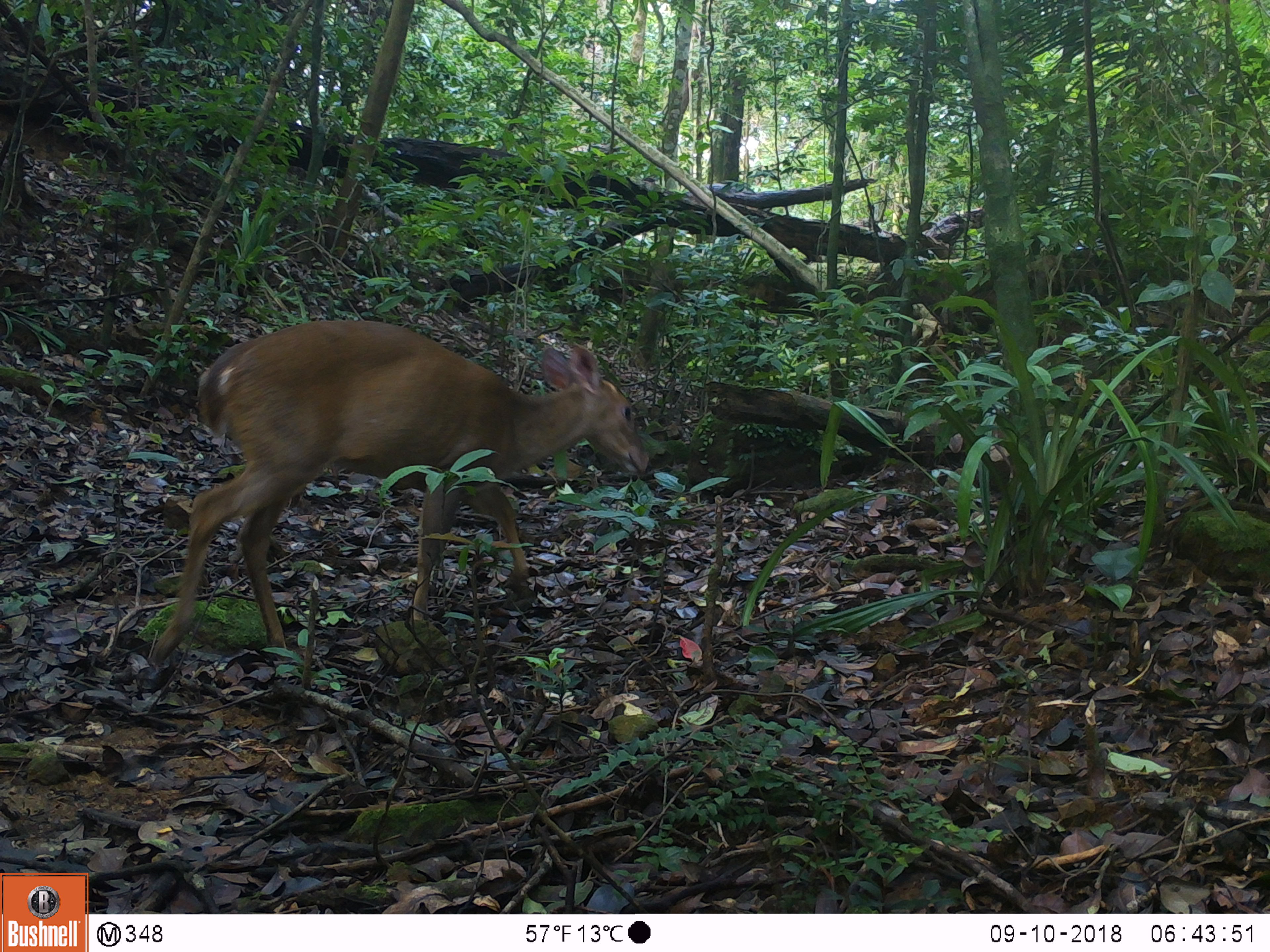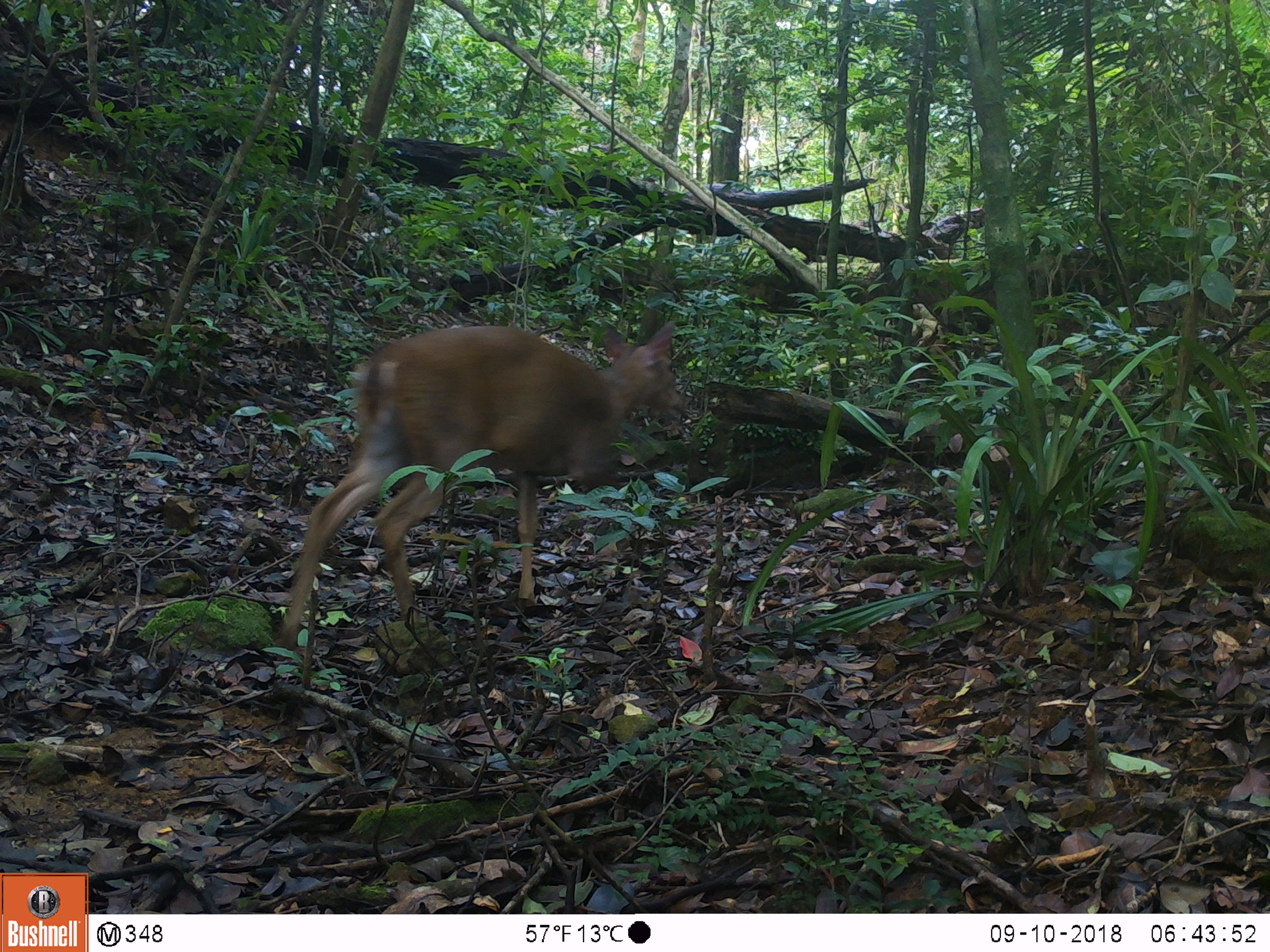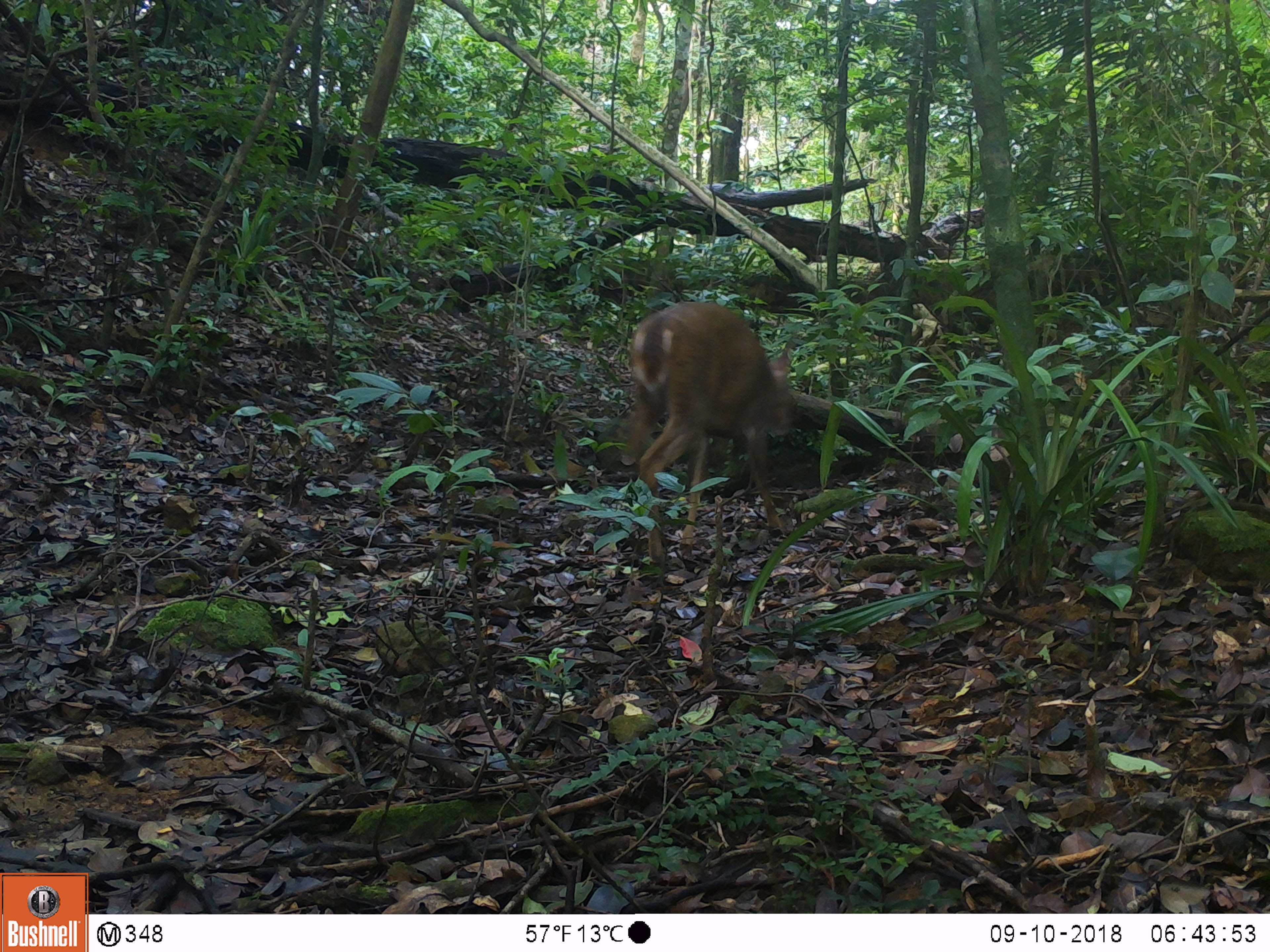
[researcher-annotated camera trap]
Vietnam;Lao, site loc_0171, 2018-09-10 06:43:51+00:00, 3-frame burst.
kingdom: Animalia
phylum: Chordata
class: Mammalia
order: Artiodactyla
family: Cervidae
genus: Muntiacus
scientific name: Muntiacus vuquangensis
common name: large-antlered muntjac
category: large antlered muntjac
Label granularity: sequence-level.